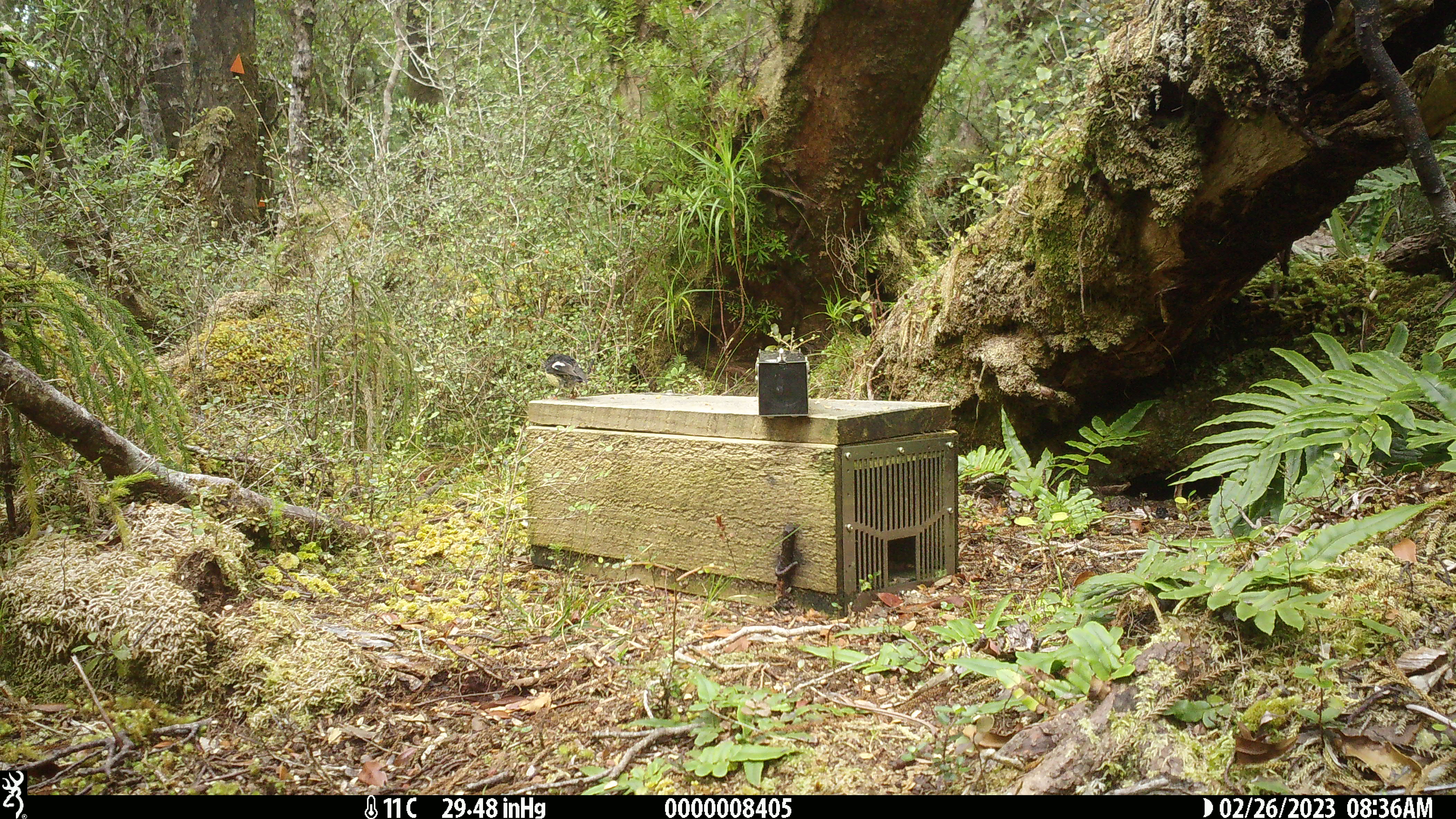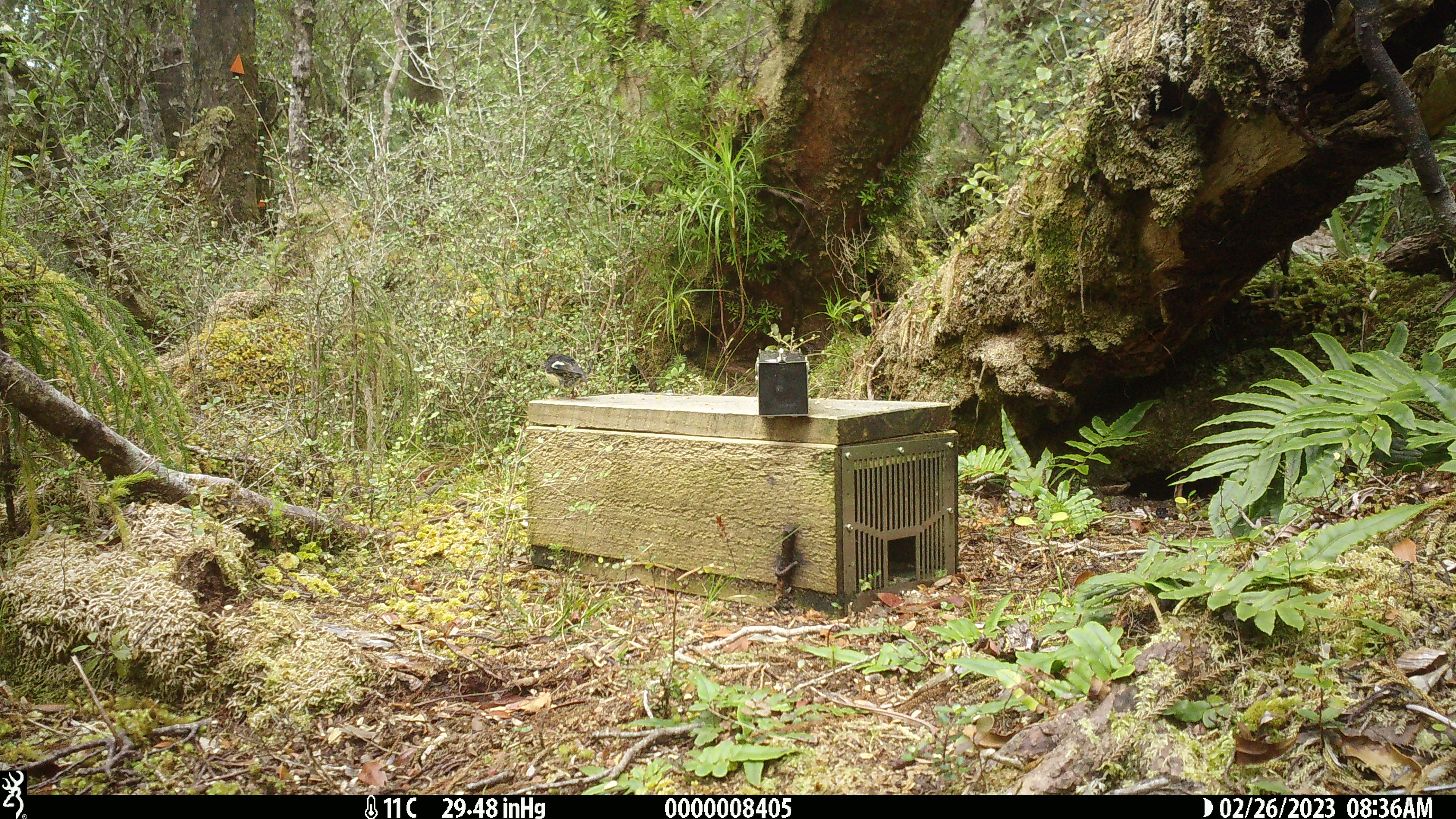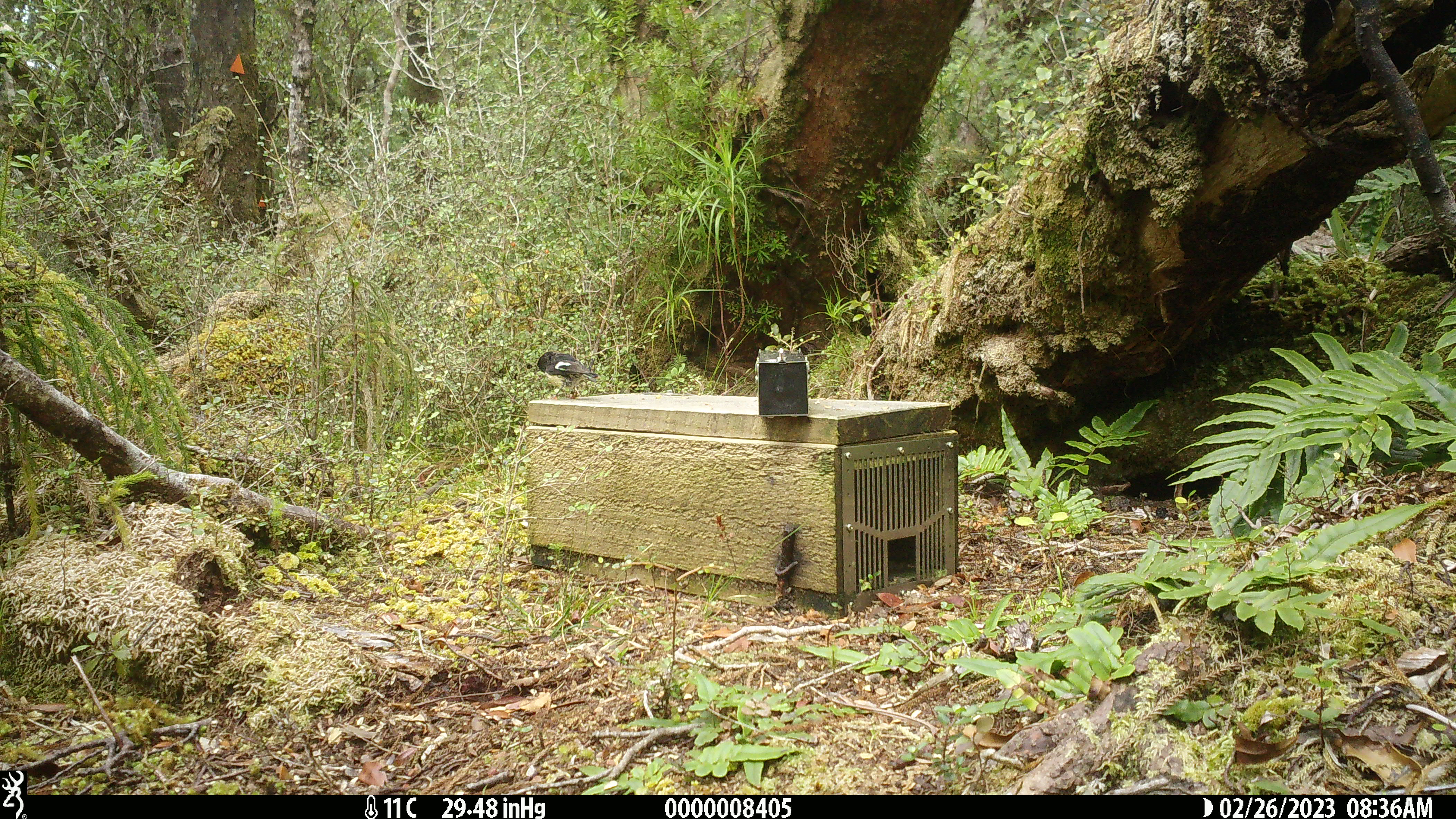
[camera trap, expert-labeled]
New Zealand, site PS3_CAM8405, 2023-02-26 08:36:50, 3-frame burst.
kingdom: Animalia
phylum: Chordata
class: Aves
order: Passeriformes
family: Petroicidae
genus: Petroica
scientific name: Petroica macrocephala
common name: tomtit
Tomtit (Petroica macrocephala).